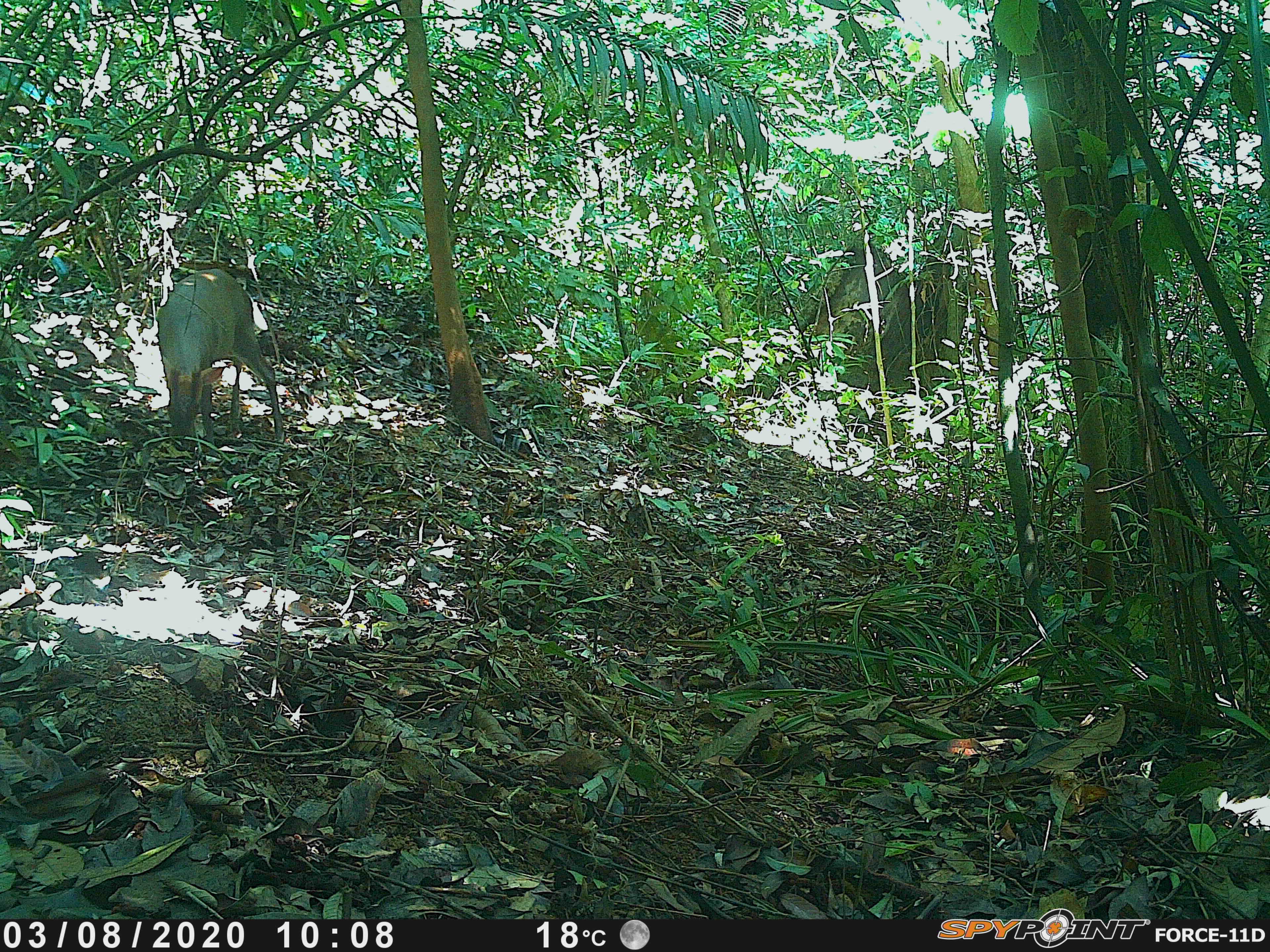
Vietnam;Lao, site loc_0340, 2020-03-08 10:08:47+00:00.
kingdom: Animalia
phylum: Chordata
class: Mammalia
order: Artiodactyla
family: Cervidae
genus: Muntiacus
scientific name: Muntiacus rooseveltorum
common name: roosevelt's muntjac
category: roosevelts muntjac group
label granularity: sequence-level